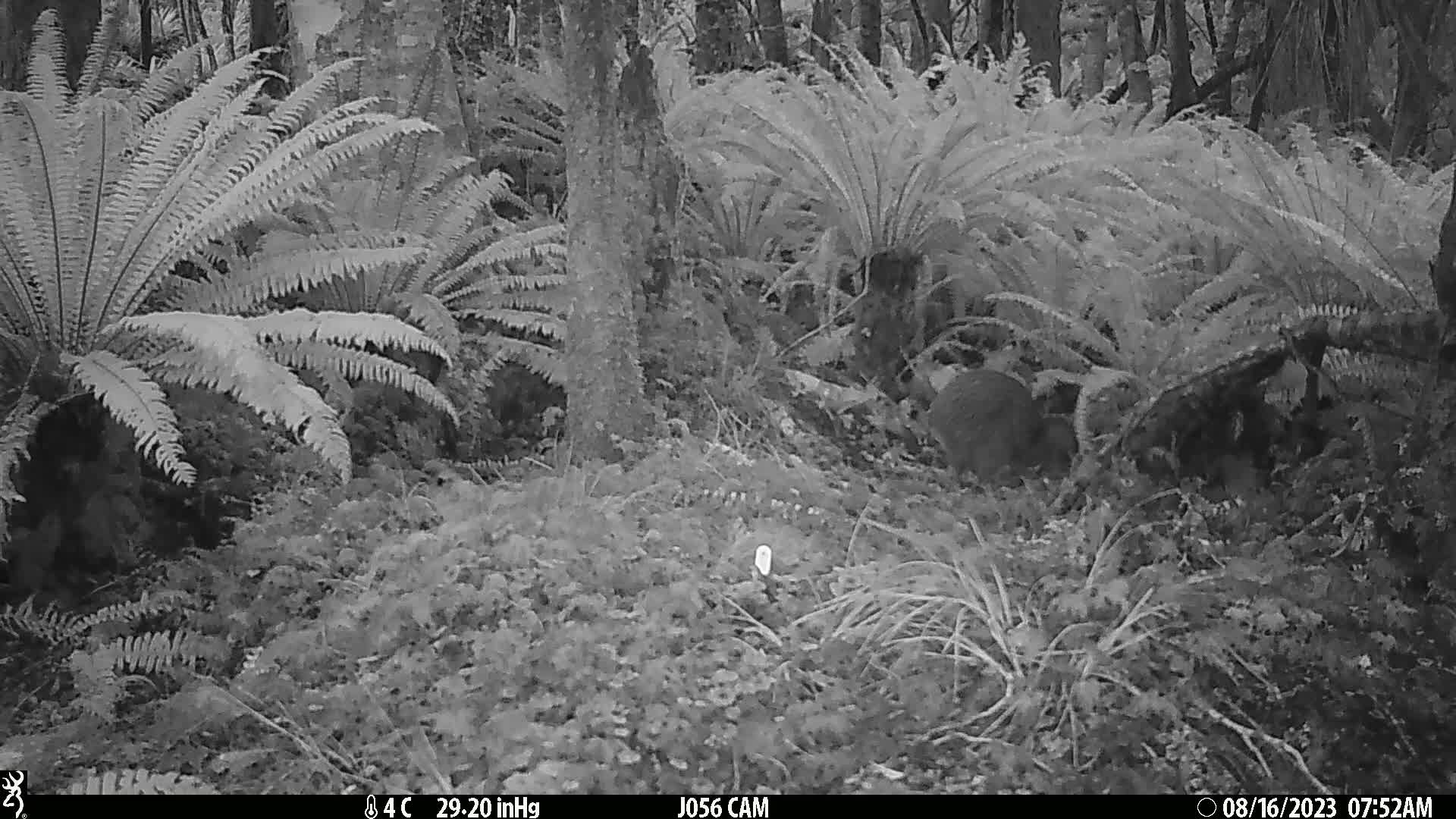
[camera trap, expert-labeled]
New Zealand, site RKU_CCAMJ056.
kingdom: Animalia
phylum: Chordata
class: Aves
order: Apterygiformes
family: Apterygidae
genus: Apteryx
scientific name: Apteryx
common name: kiwi